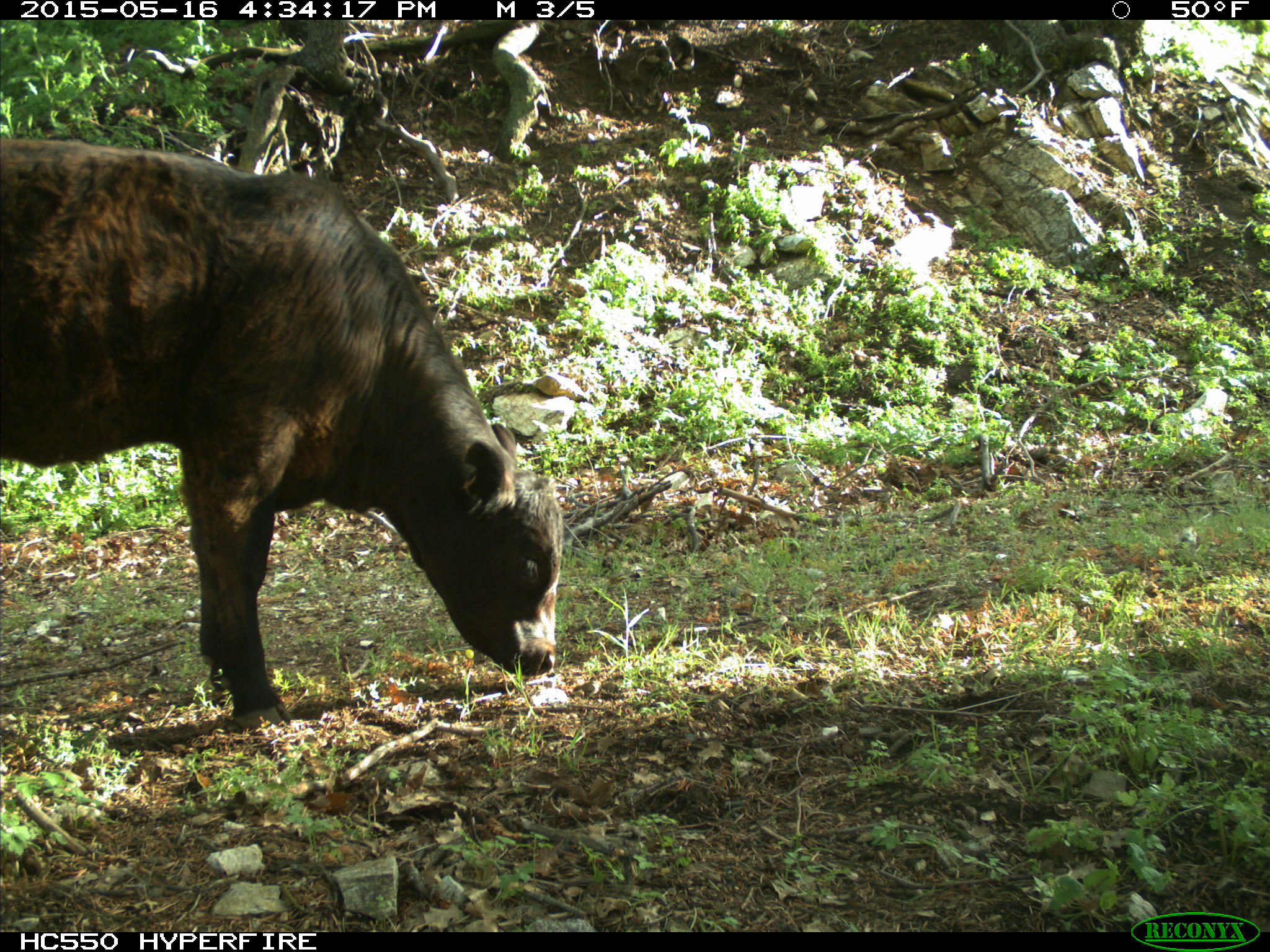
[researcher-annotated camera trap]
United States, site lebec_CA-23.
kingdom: Animalia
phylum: Chordata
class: Mammalia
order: Artiodactyla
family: Bovidae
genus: Bos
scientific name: Bos taurus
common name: domestic cow